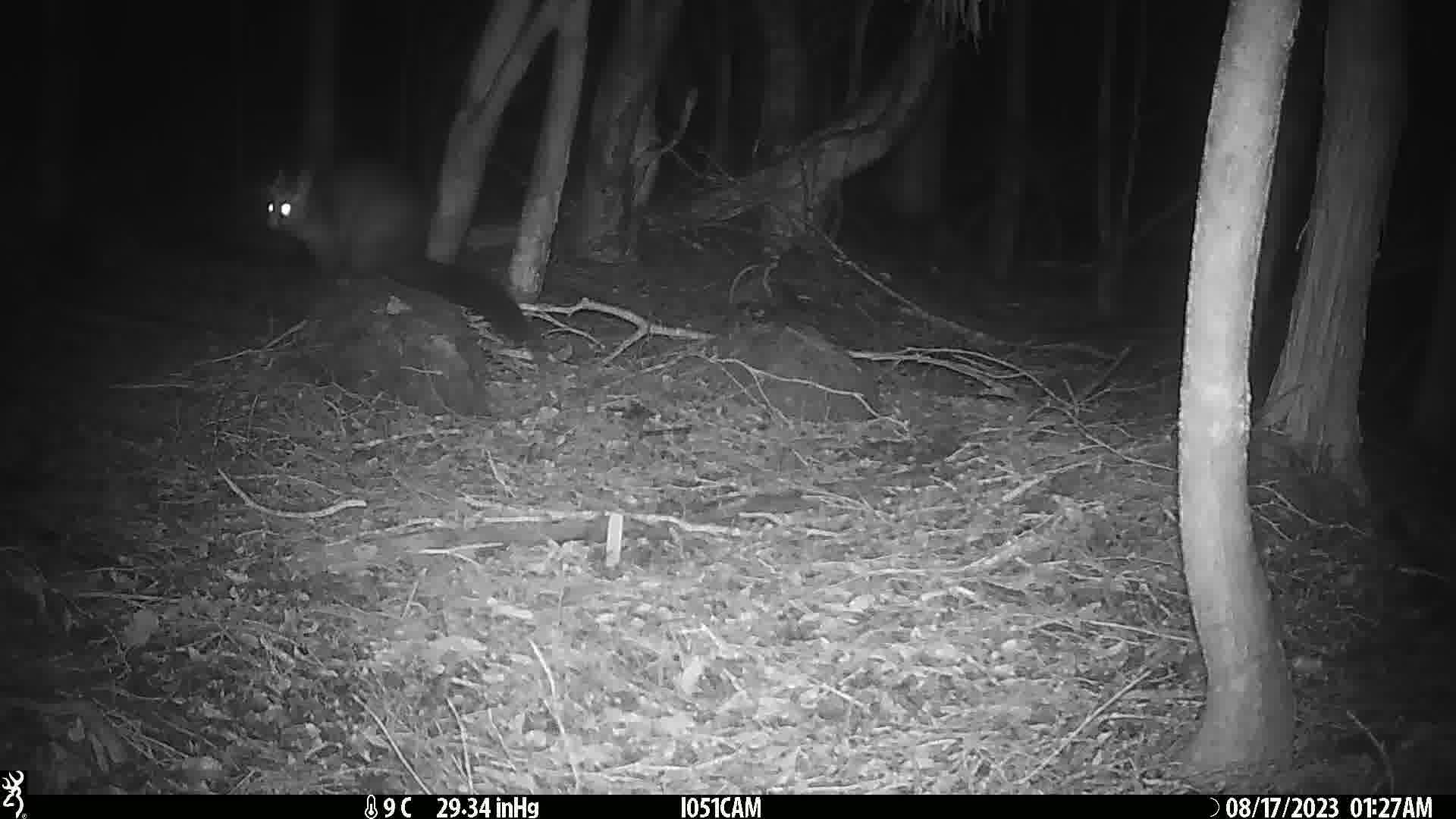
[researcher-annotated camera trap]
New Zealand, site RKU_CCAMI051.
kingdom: Animalia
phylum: Chordata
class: Mammalia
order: Diprotodontia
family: Phalangeridae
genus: Trichosurus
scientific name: Trichosurus vulpecula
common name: common brushtail possum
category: possum